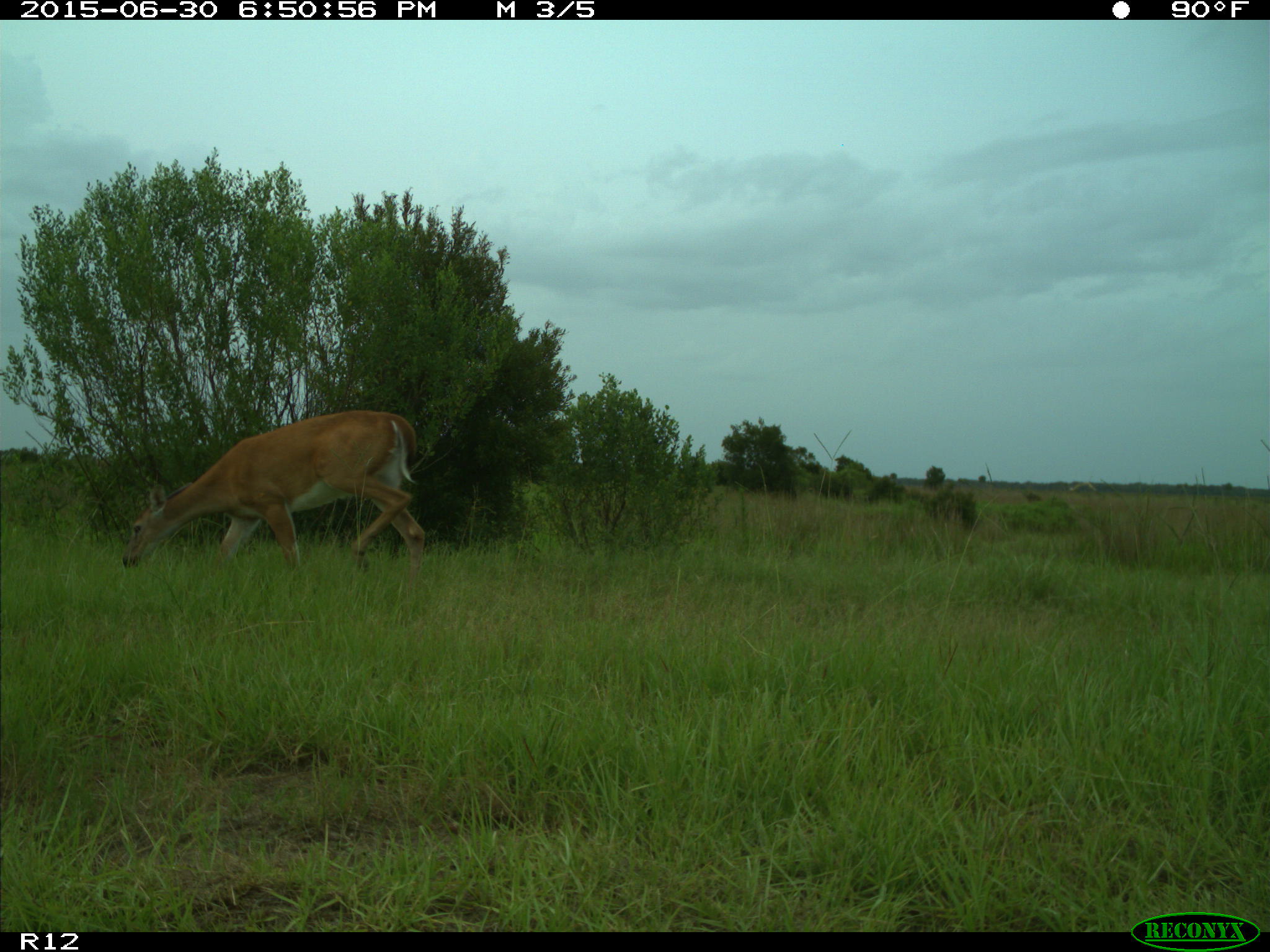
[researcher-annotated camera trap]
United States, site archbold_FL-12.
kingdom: Animalia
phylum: Chordata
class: Mammalia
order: Artiodactyla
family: Cervidae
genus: Odocoileus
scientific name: Odocoileus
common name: deer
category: unidentified deer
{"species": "unidentified deer (deer) (Odocoileus)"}